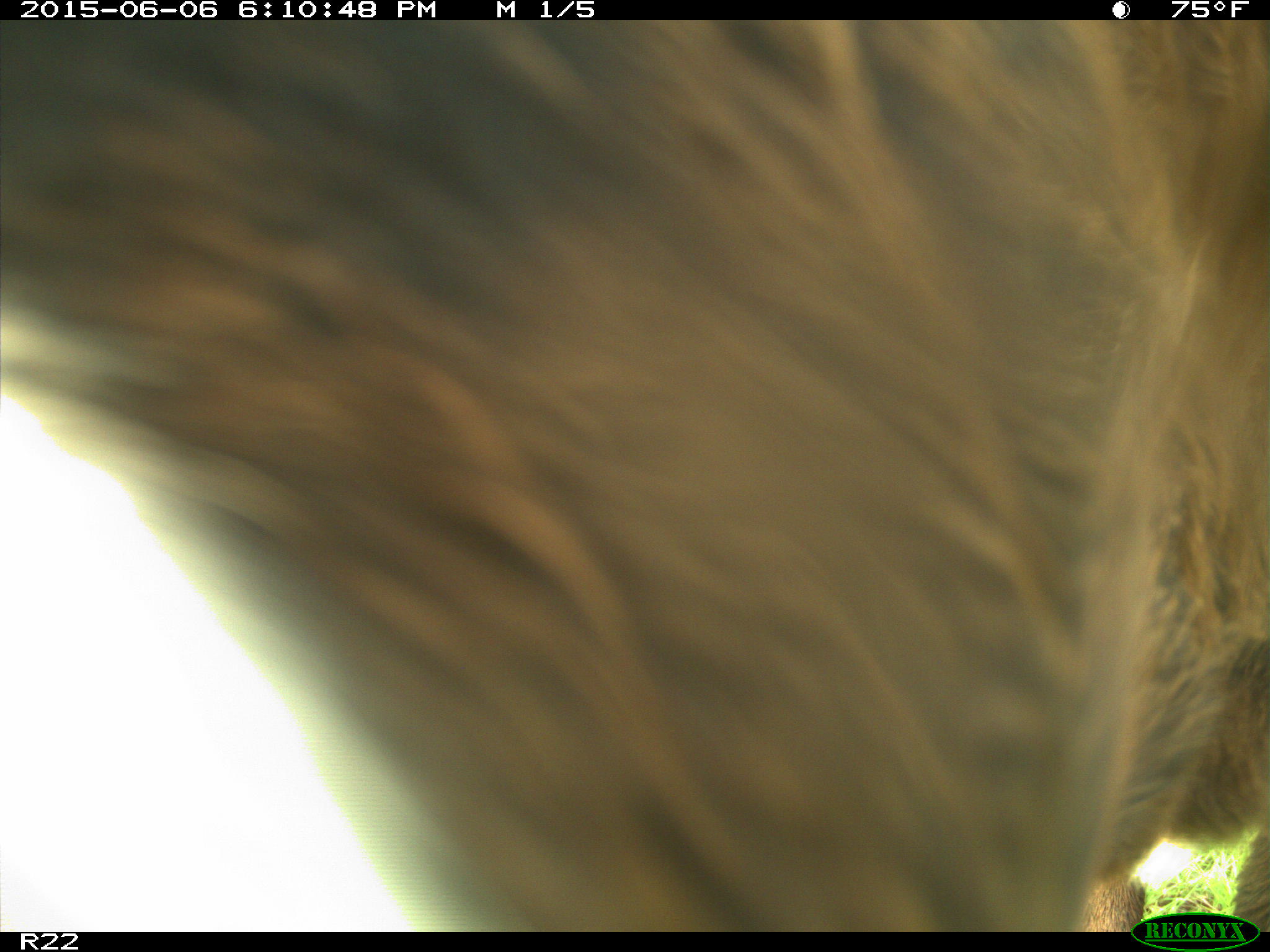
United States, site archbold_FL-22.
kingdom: Animalia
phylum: Chordata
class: Mammalia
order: Artiodactyla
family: Bovidae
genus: Bos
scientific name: Bos taurus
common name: domestic cow